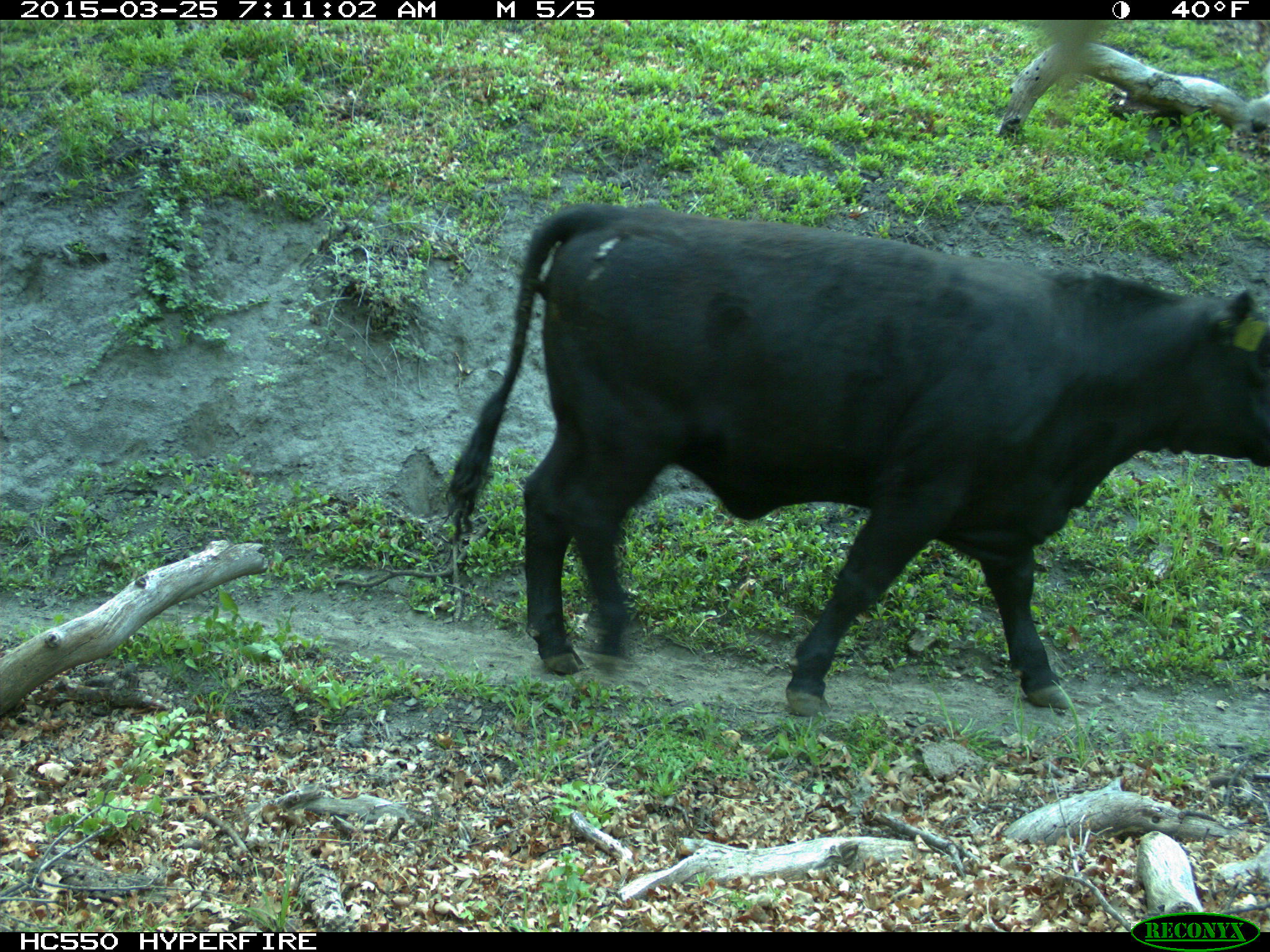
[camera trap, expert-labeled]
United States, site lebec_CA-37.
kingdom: Animalia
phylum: Chordata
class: Mammalia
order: Artiodactyla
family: Bovidae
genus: Bos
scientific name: Bos taurus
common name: domestic cow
Bos taurus (domestic cow).